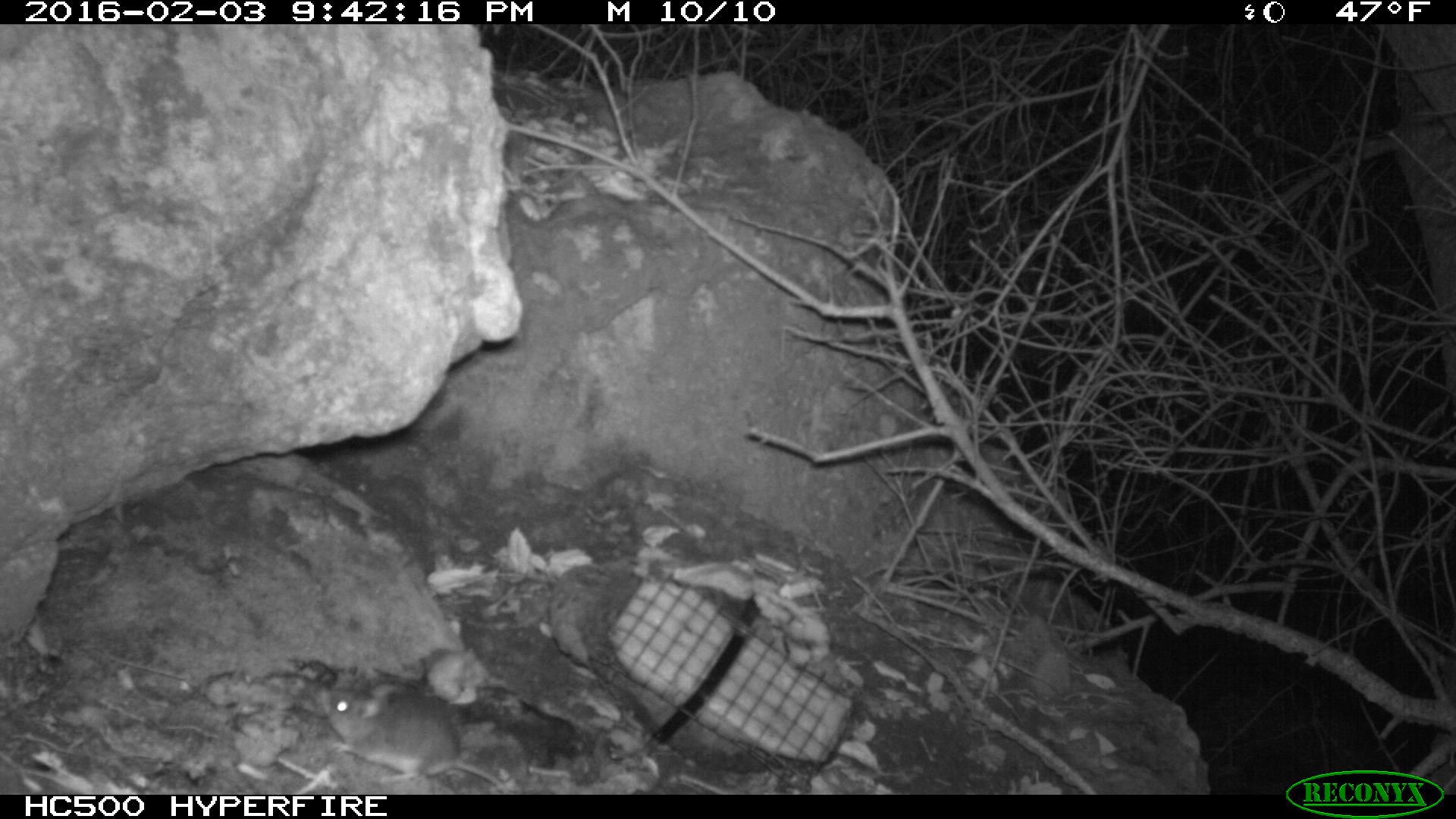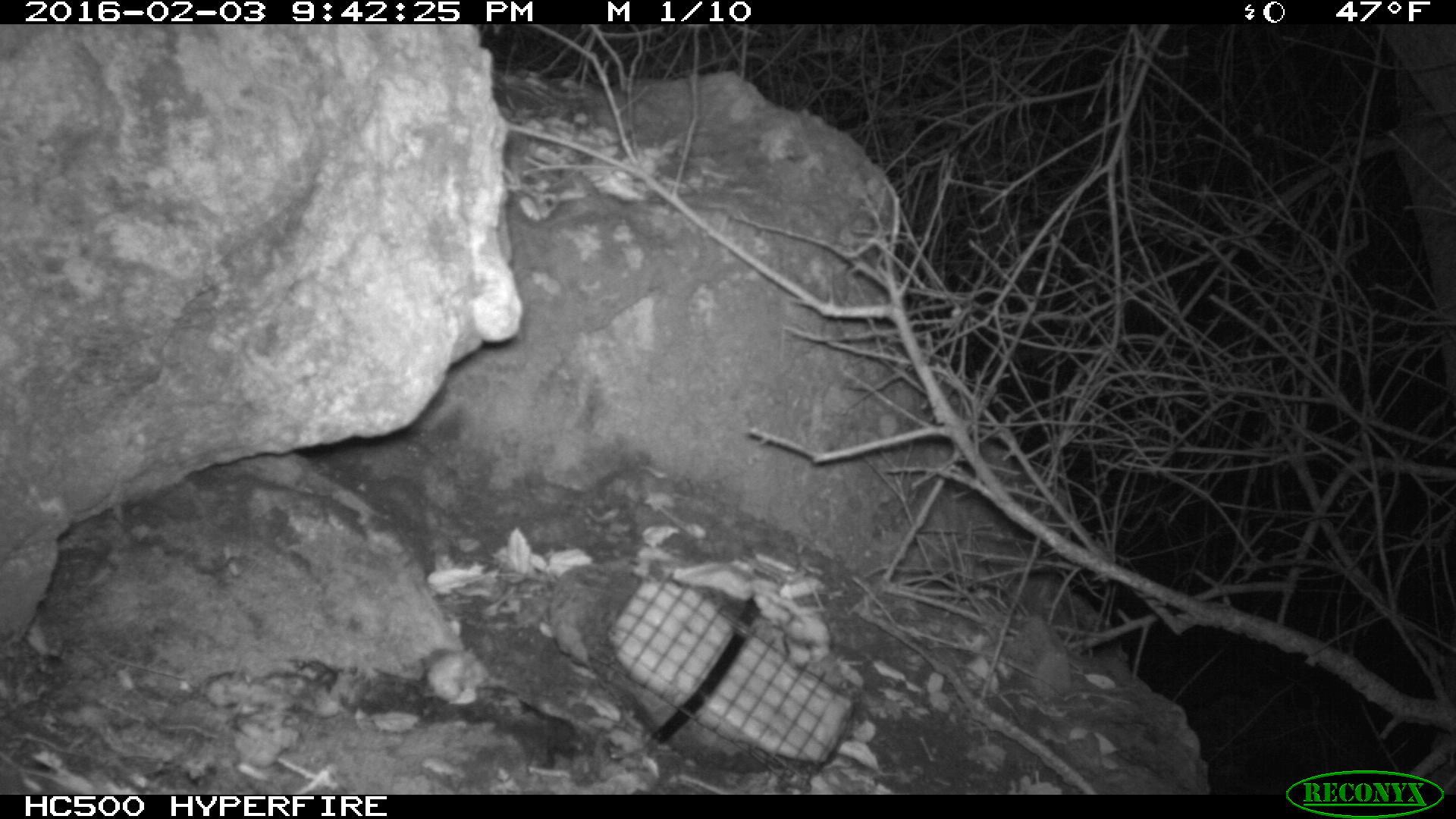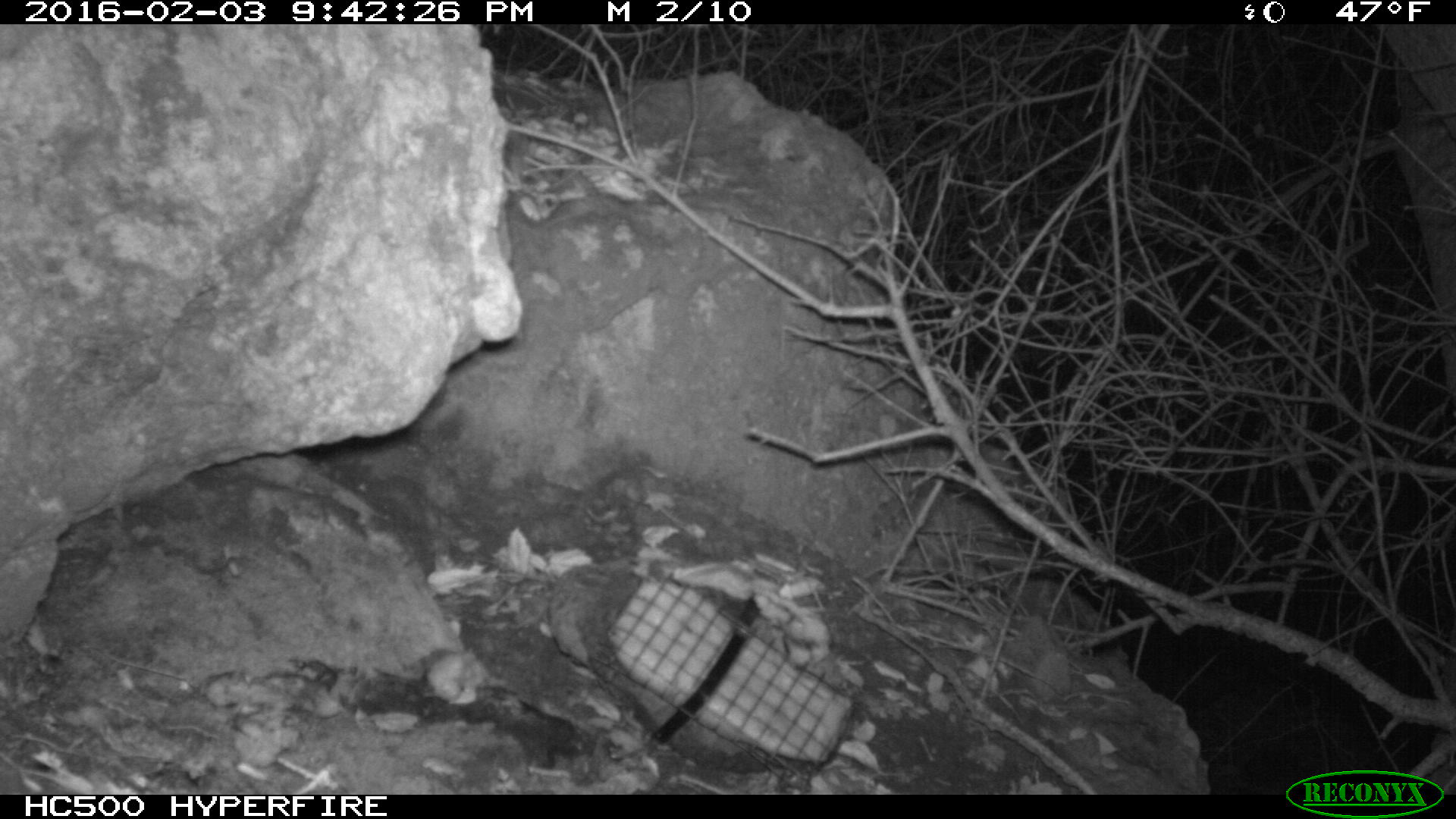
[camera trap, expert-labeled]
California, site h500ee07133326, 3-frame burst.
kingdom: Animalia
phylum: Chordata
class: Mammalia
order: Rodentia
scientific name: Rodentia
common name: rodent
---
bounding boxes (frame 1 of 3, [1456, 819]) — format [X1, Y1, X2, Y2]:
rodent: [310, 684, 504, 791]